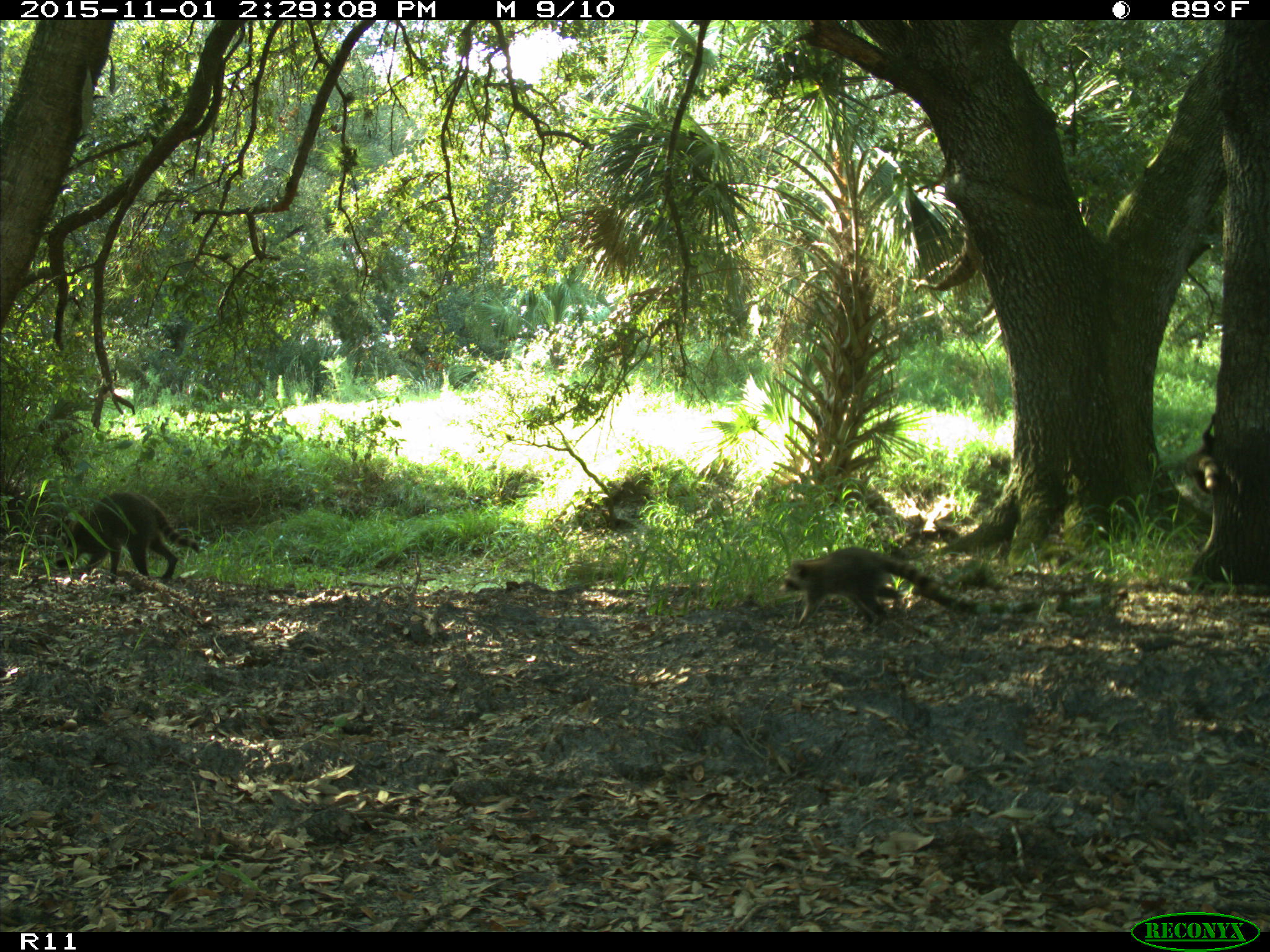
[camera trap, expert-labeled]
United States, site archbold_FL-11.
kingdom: Animalia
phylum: Chordata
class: Mammalia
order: Carnivora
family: Procyonidae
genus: Procyon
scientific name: Procyon lotor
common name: common raccoon